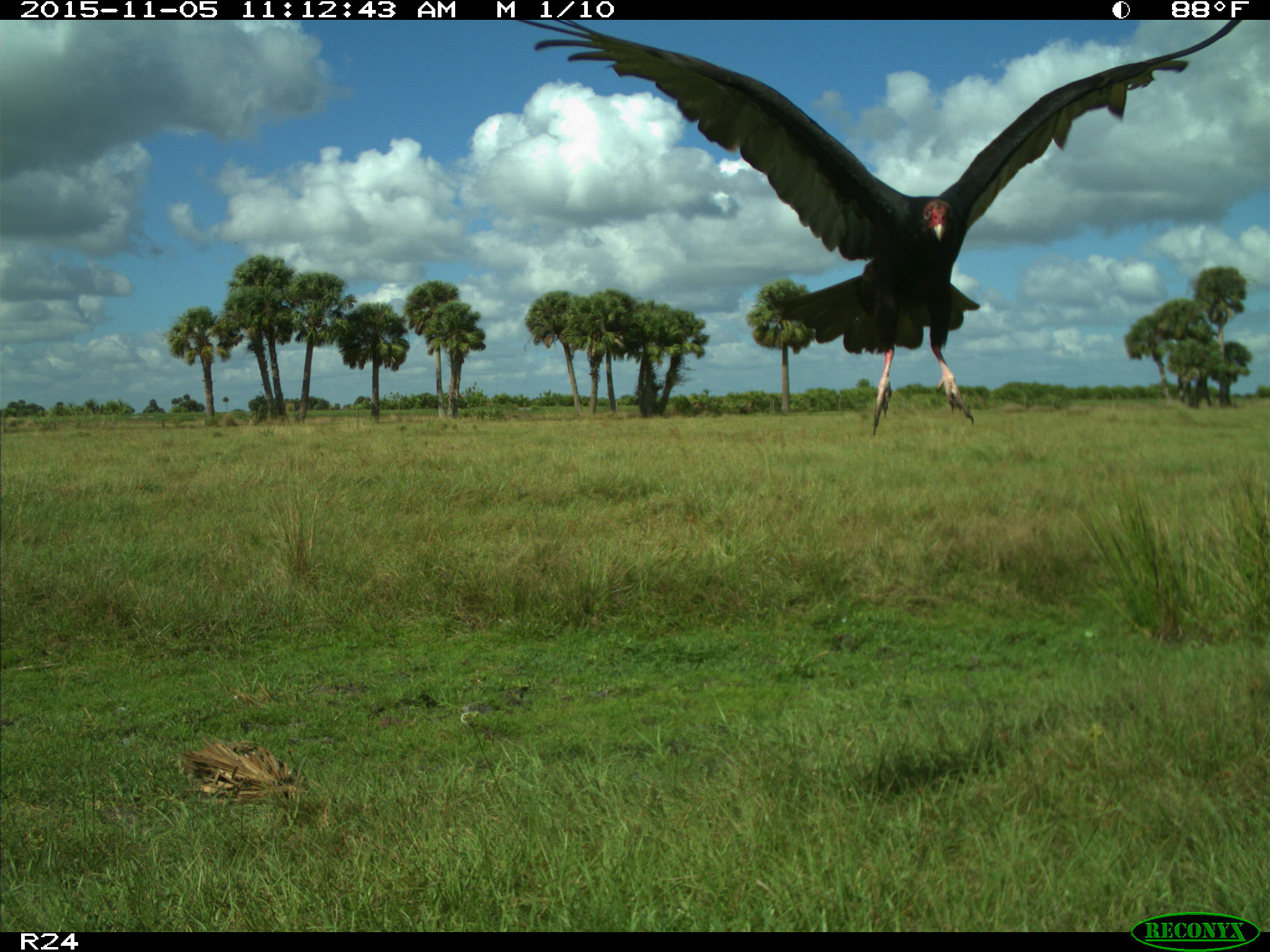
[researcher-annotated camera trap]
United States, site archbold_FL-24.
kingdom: Animalia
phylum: Chordata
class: Aves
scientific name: Aves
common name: birds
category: unidentified bird